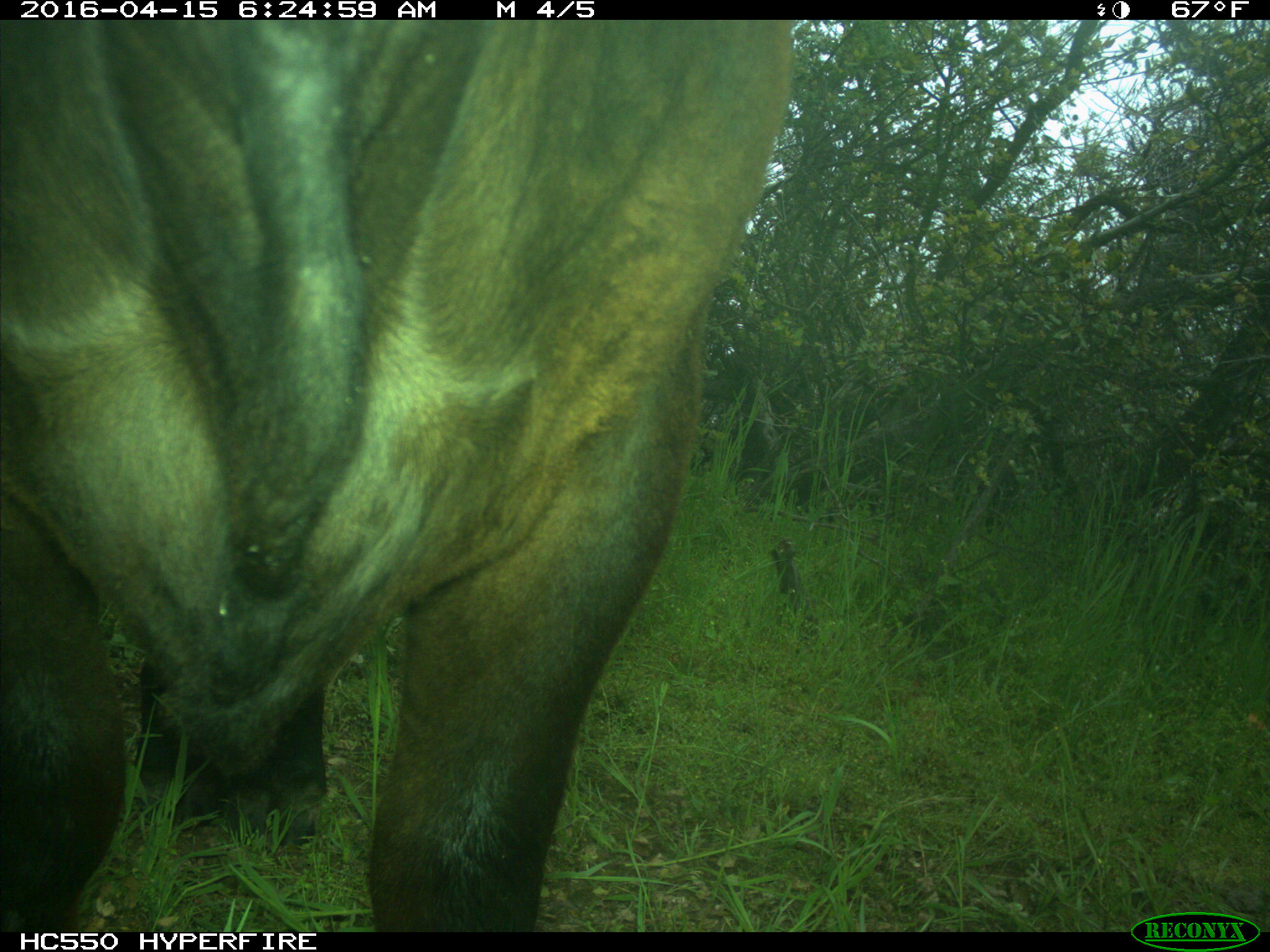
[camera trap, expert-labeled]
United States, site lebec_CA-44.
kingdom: Animalia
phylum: Chordata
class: Mammalia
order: Artiodactyla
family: Bovidae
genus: Bos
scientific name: Bos taurus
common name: domestic cow